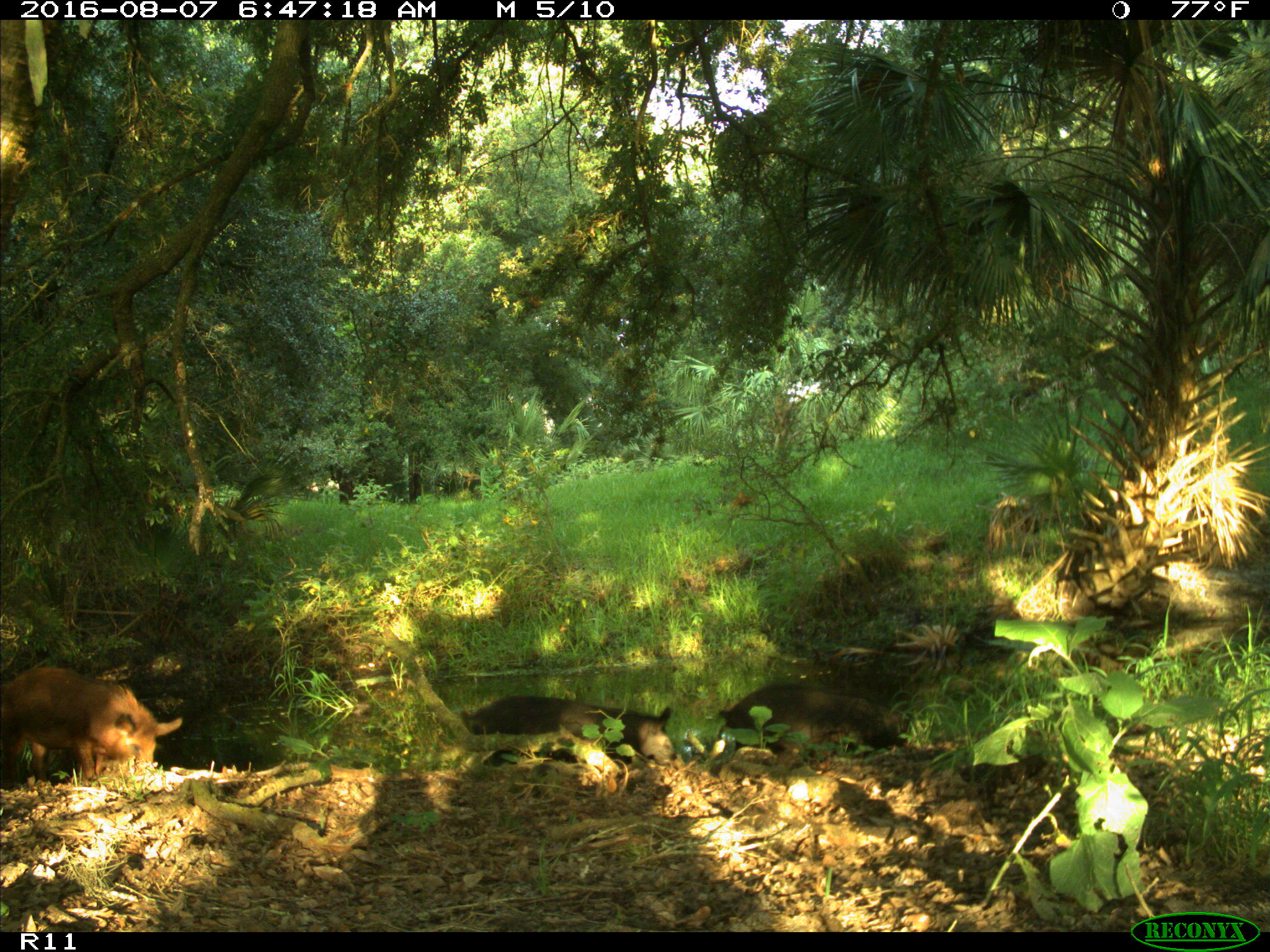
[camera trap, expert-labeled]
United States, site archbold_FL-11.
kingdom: Animalia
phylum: Chordata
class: Mammalia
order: Artiodactyla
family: Suidae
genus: Sus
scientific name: Sus scrofa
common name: wild boar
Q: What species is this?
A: Sus scrofa (wild boar).